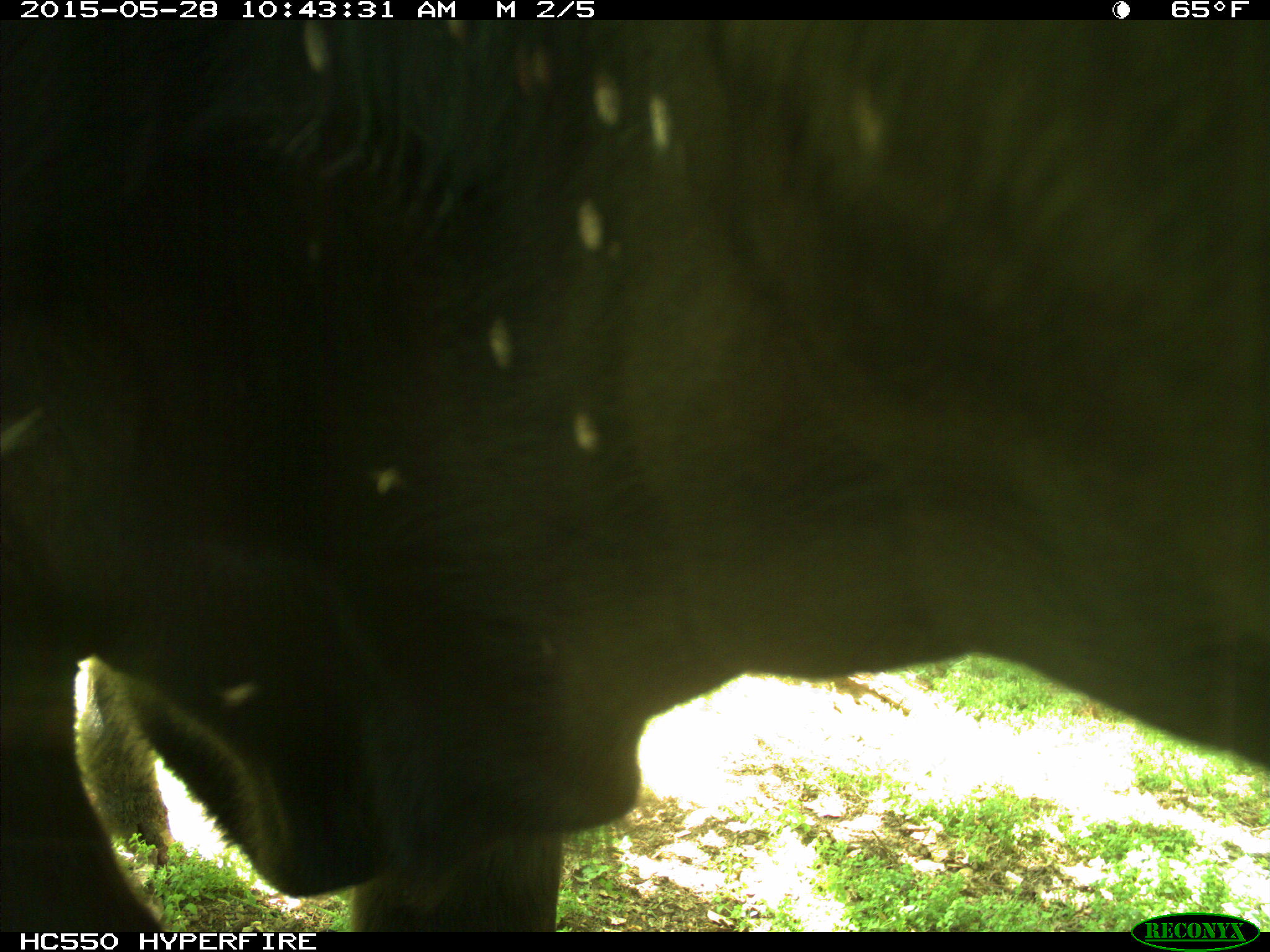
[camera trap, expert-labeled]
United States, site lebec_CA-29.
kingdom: Animalia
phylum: Chordata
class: Mammalia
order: Artiodactyla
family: Bovidae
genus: Bos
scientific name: Bos taurus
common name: domestic cow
Bos taurus (domestic cow).